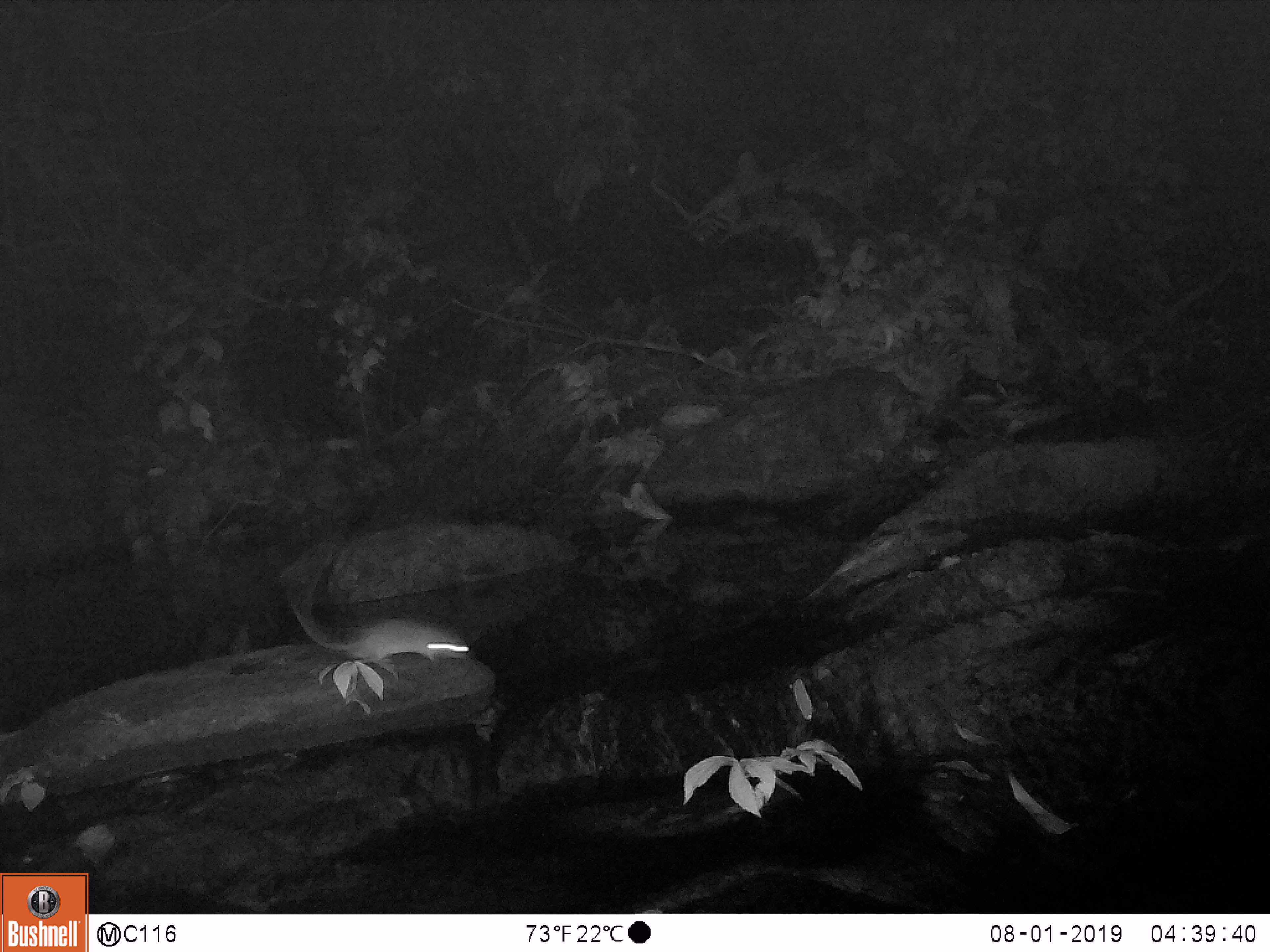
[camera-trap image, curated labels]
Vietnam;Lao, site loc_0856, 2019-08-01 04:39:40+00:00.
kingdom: Animalia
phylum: Chordata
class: Mammalia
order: Rodentia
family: Muridae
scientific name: Muridae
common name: old-world mice and rats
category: unidentified murid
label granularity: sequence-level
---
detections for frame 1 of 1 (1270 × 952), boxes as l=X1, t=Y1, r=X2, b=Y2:
unidentified murid: l=288, t=602, r=470, b=662